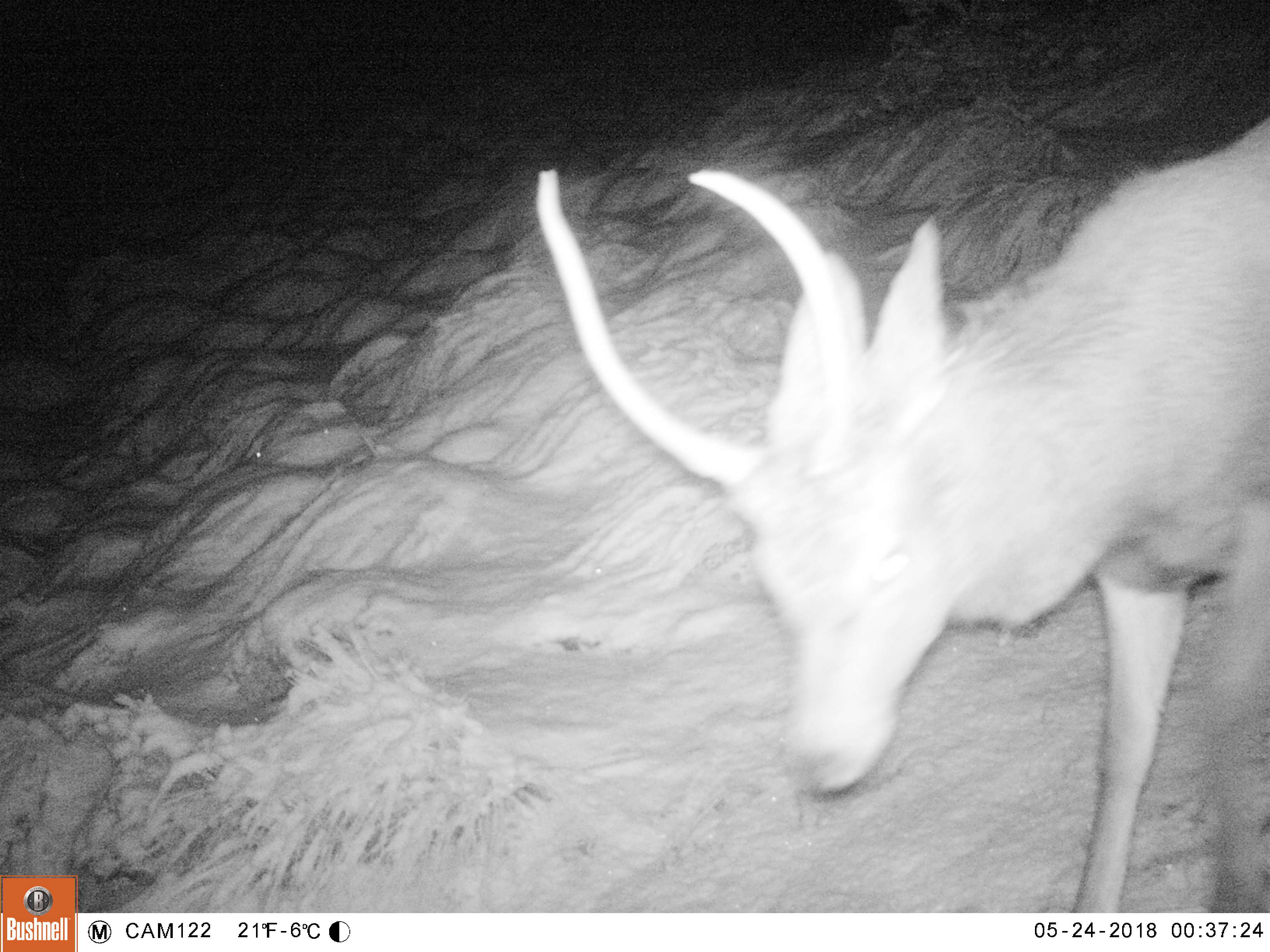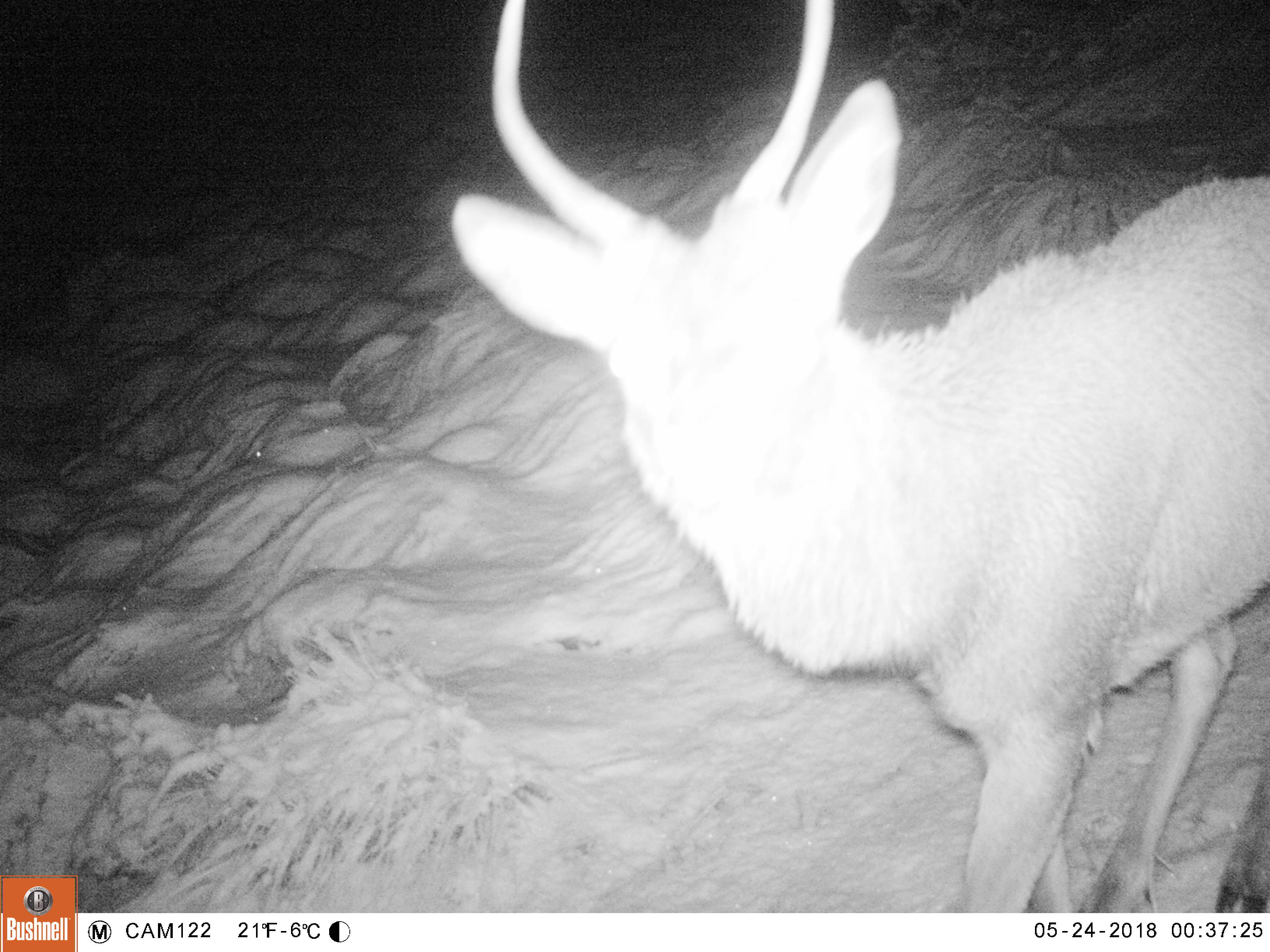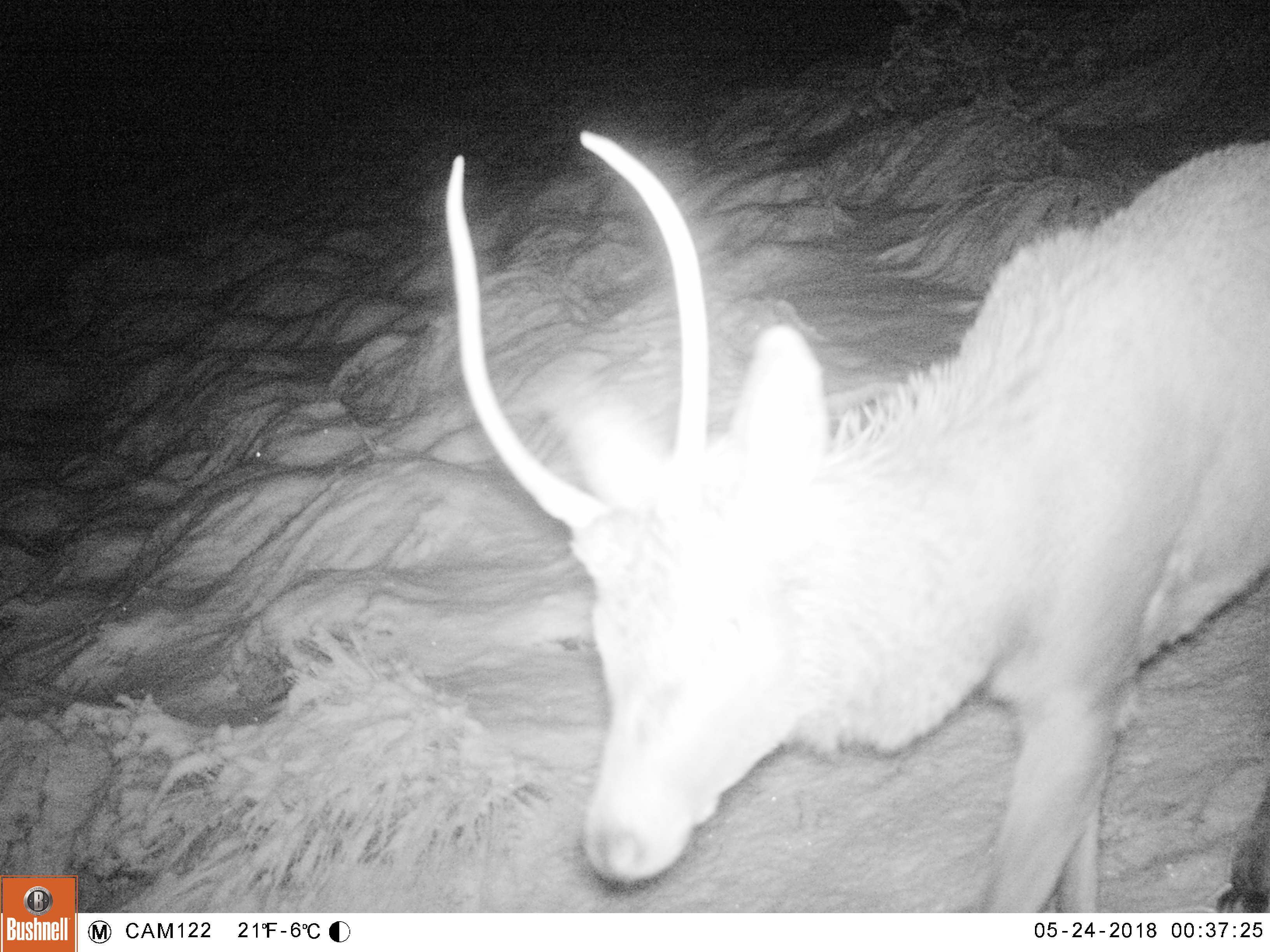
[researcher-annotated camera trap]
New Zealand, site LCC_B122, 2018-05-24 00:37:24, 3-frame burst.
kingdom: Animalia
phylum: Chordata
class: Mammalia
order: Artiodactyla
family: Cervidae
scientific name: Cervidae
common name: deer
Deer (Cervidae).